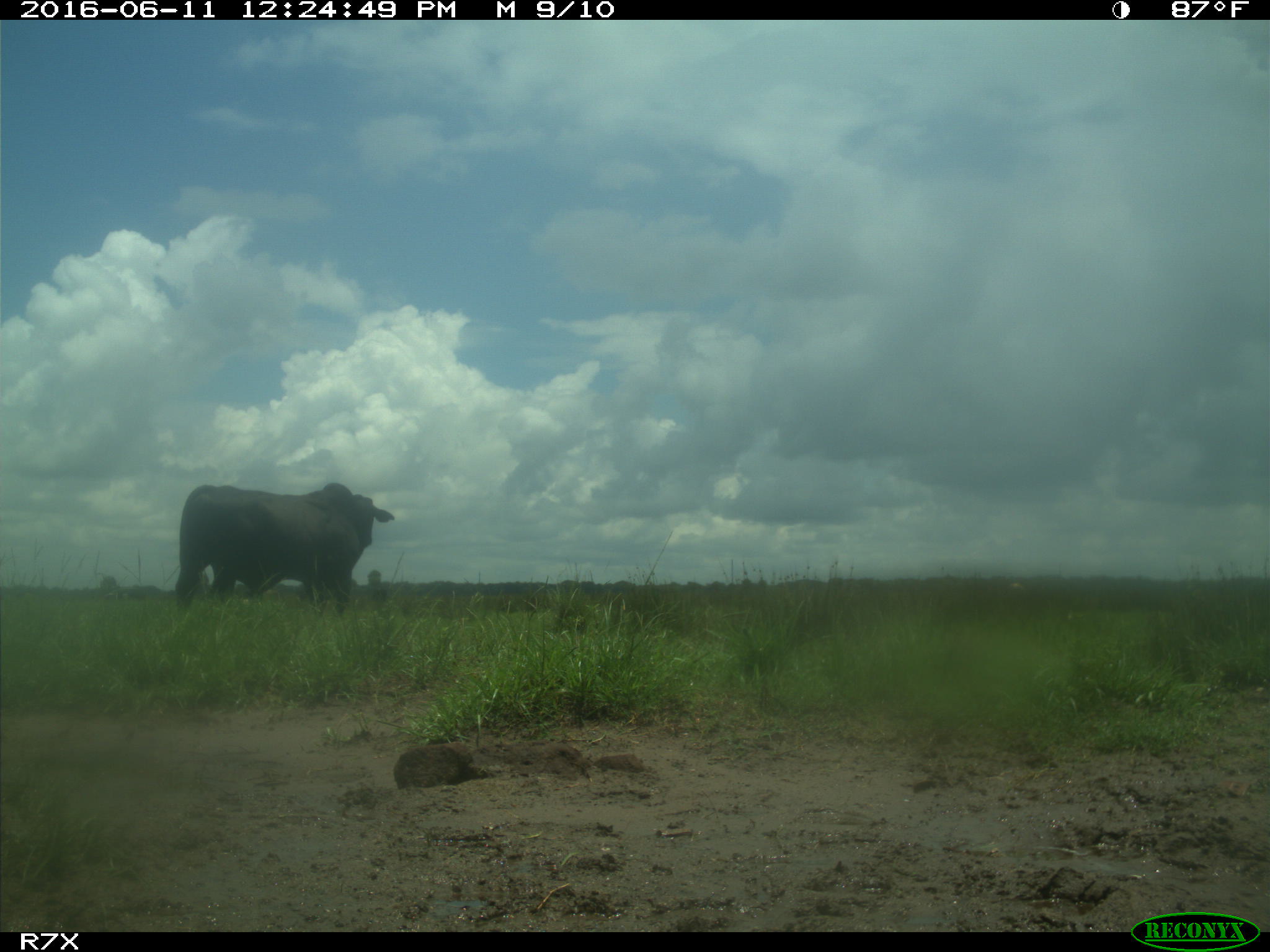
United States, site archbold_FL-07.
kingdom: Animalia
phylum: Chordata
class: Mammalia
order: Artiodactyla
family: Bovidae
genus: Bos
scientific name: Bos taurus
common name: domestic cow